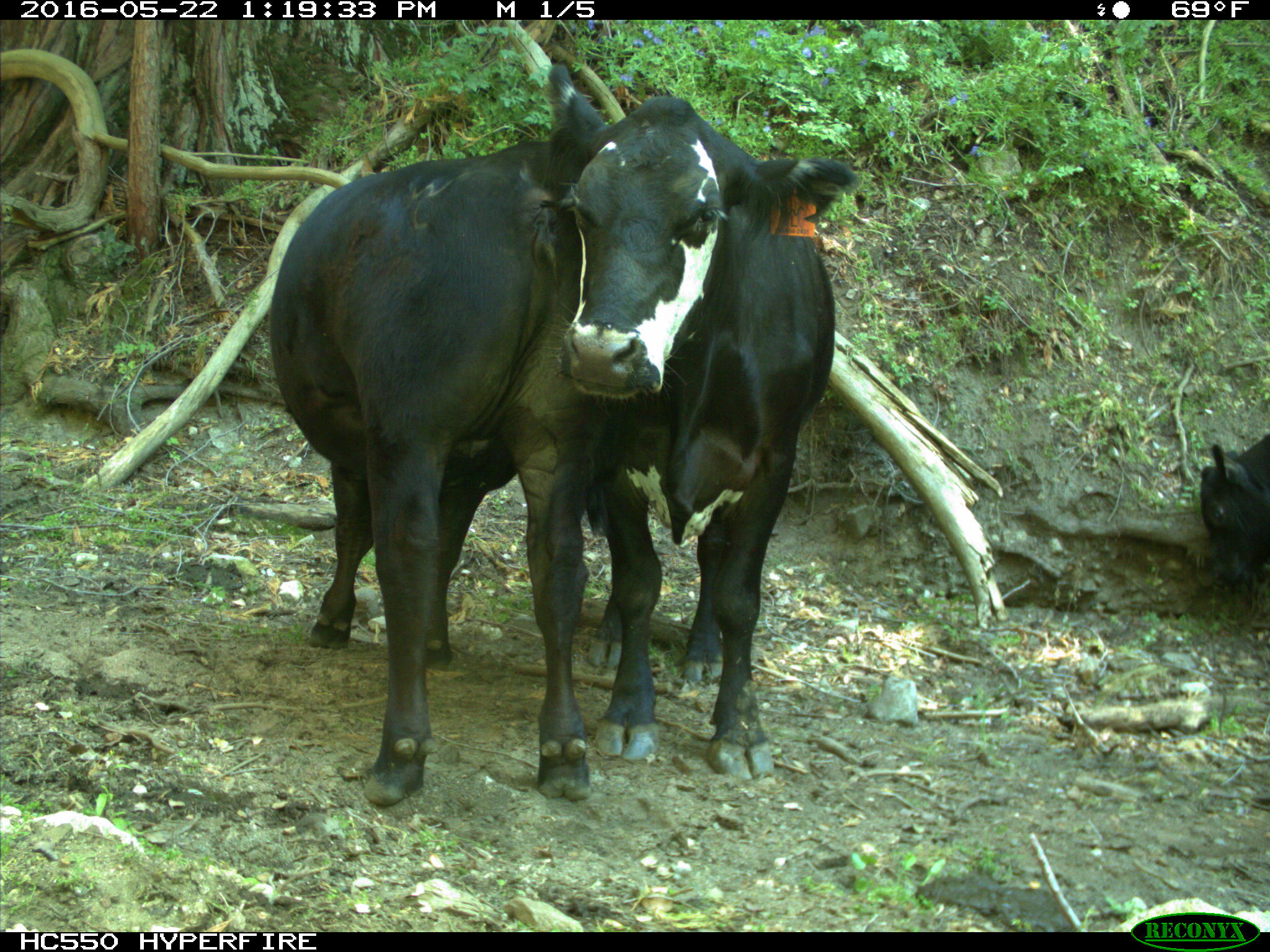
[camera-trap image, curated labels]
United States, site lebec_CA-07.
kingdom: Animalia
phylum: Chordata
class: Mammalia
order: Artiodactyla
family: Bovidae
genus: Bos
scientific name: Bos taurus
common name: domestic cow